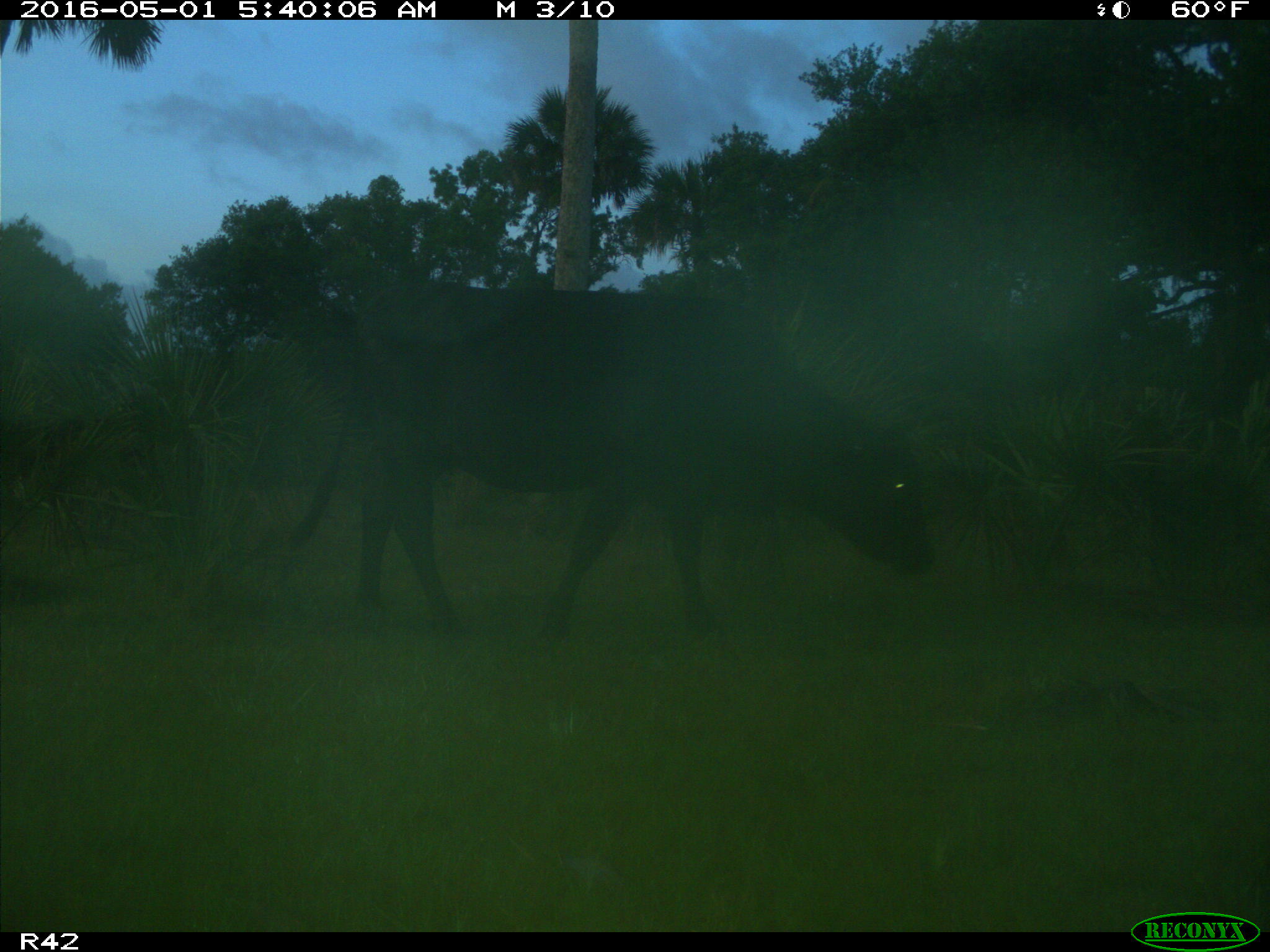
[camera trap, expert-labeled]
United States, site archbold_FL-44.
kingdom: Animalia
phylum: Chordata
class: Mammalia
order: Artiodactyla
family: Bovidae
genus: Bos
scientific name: Bos taurus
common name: domestic cow